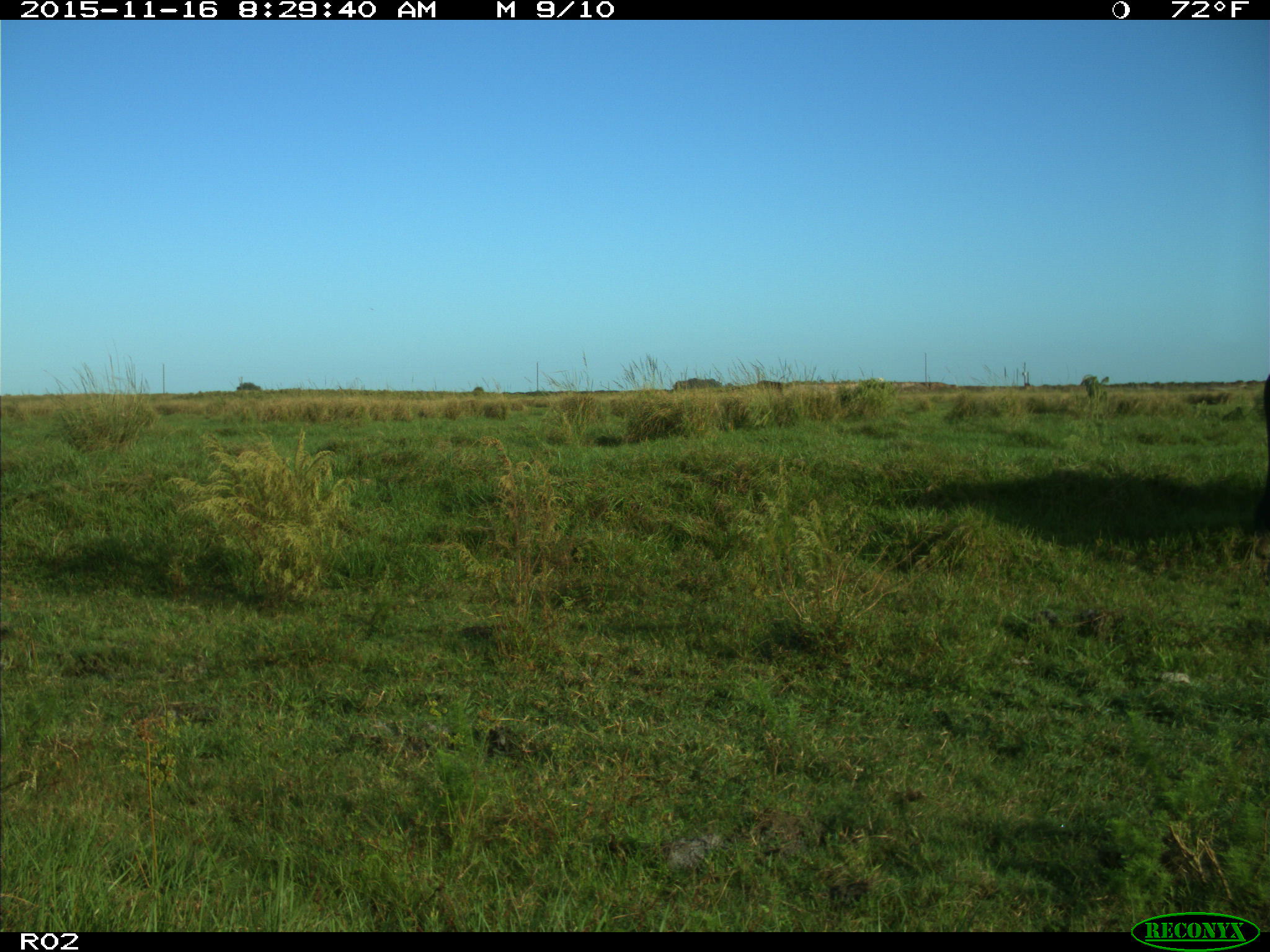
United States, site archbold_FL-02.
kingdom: Animalia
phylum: Chordata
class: Mammalia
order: Artiodactyla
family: Bovidae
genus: Bos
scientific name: Bos taurus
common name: domestic cow